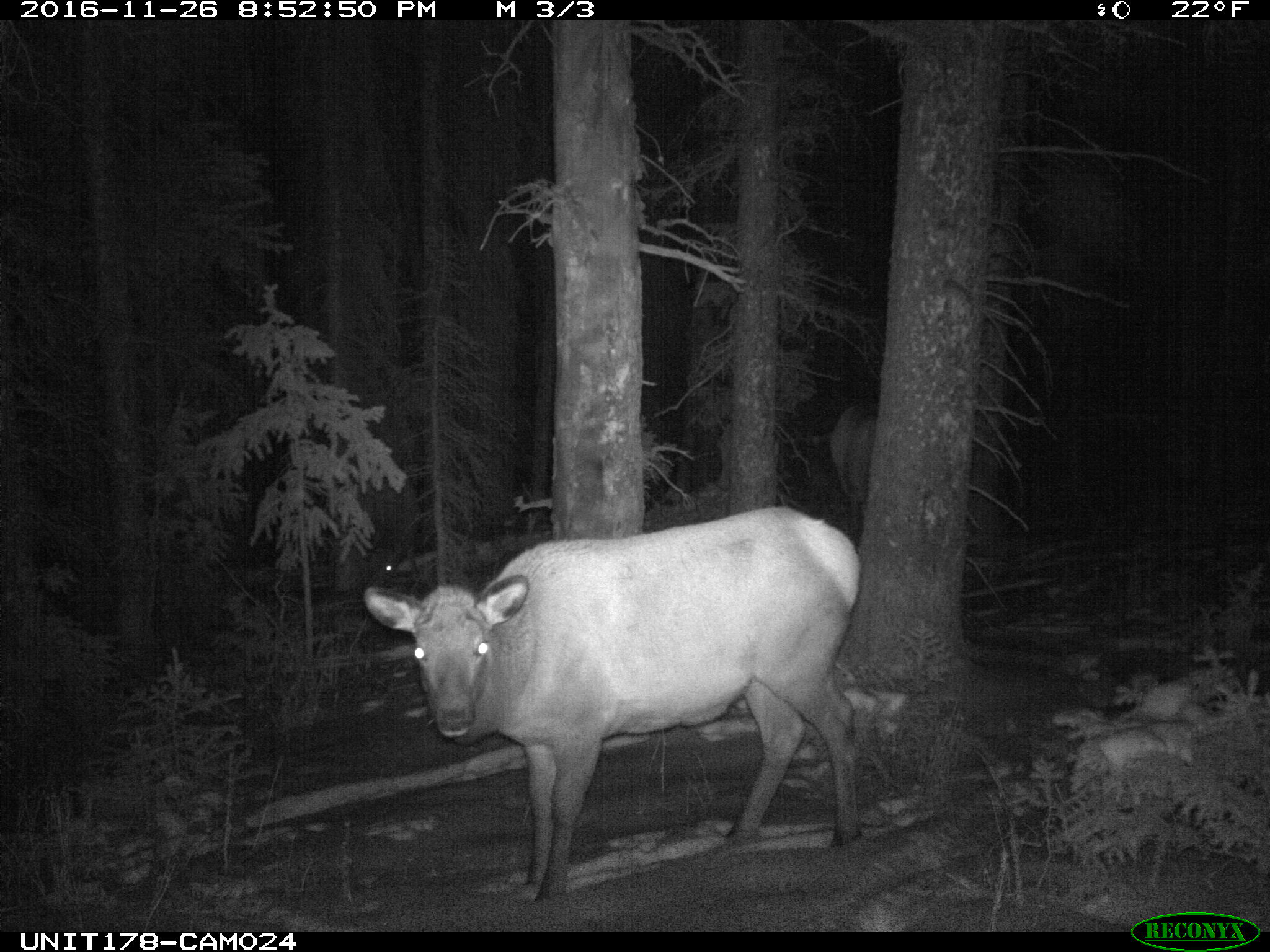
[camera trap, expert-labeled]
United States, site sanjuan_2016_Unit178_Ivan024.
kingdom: Animalia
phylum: Chordata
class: Mammalia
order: Artiodactyla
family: Cervidae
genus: Cervus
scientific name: Cervus elaphus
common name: red deer